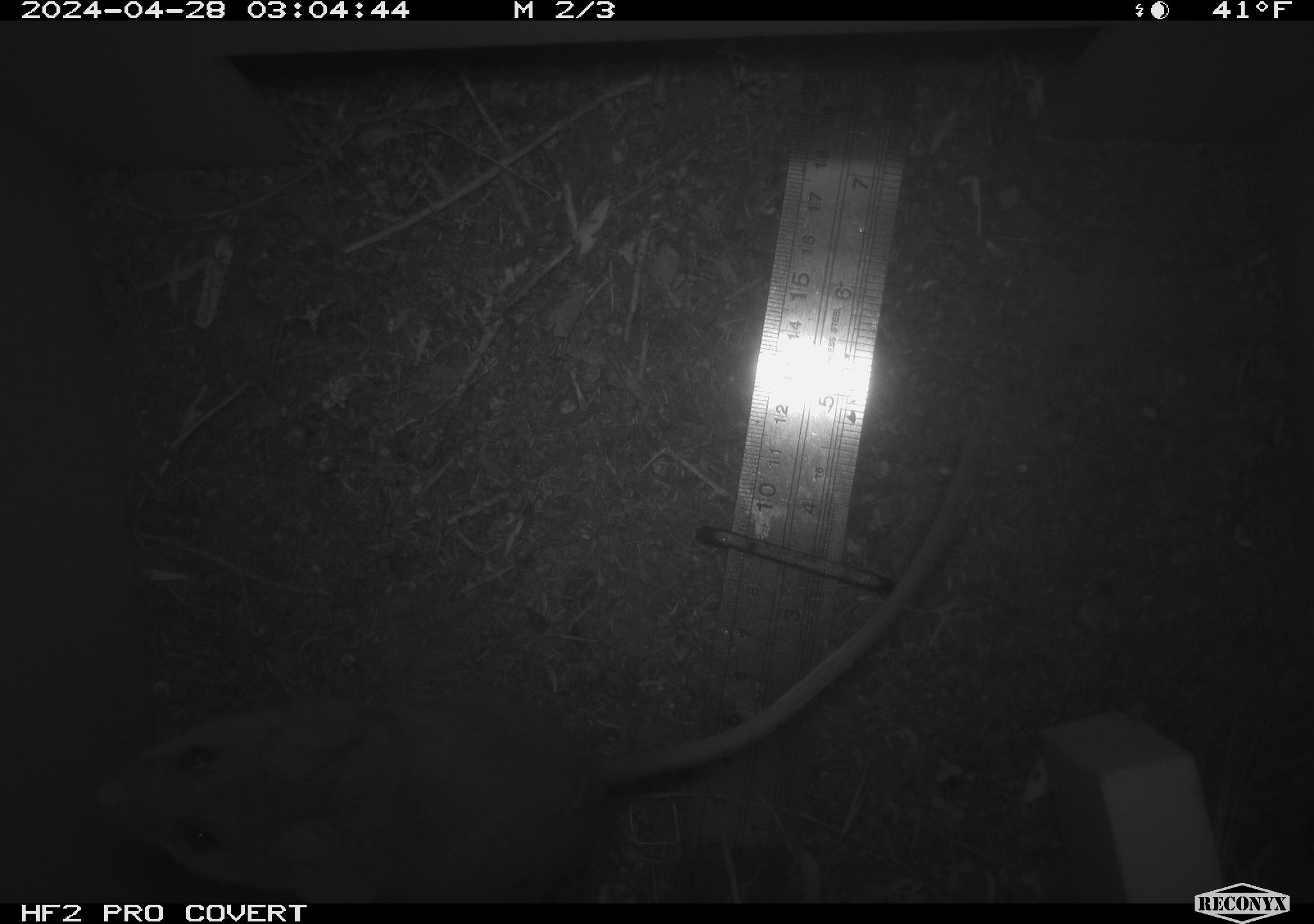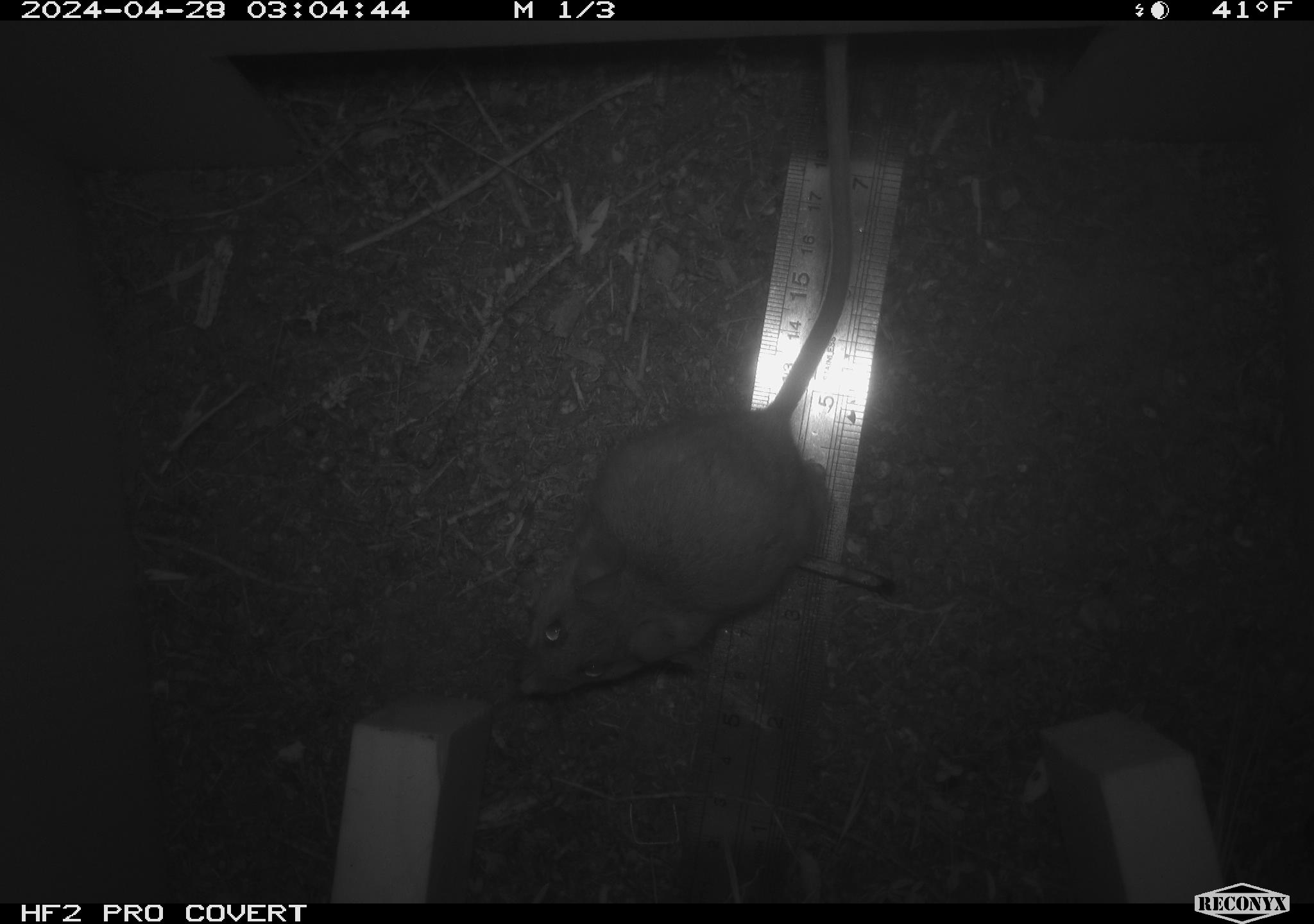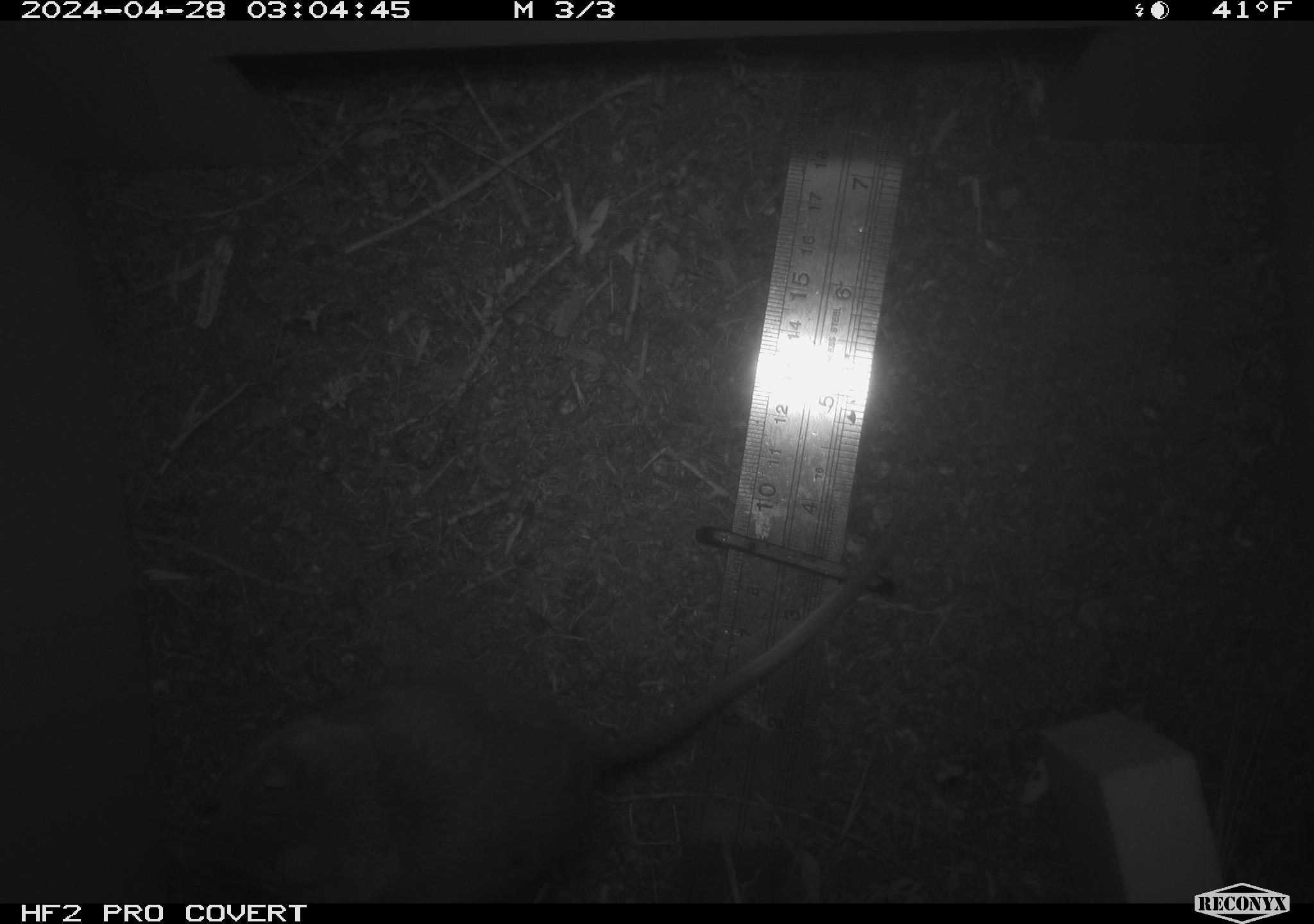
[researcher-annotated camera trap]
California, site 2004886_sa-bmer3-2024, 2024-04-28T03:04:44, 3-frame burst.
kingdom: Animalia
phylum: Chordata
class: Mammalia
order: Rodentia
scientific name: Rodentia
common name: mouse species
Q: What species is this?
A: Mouse species (Rodentia).